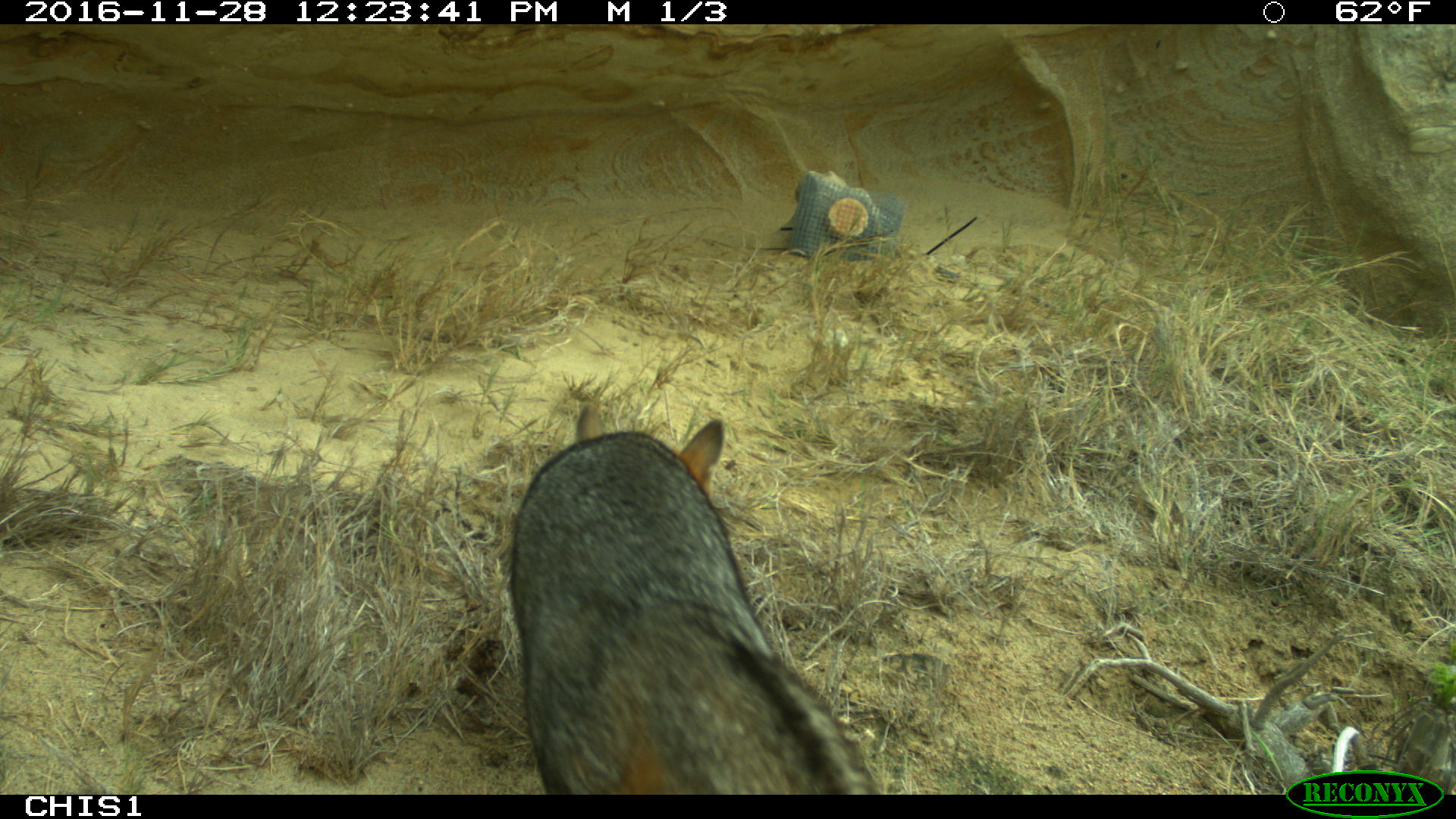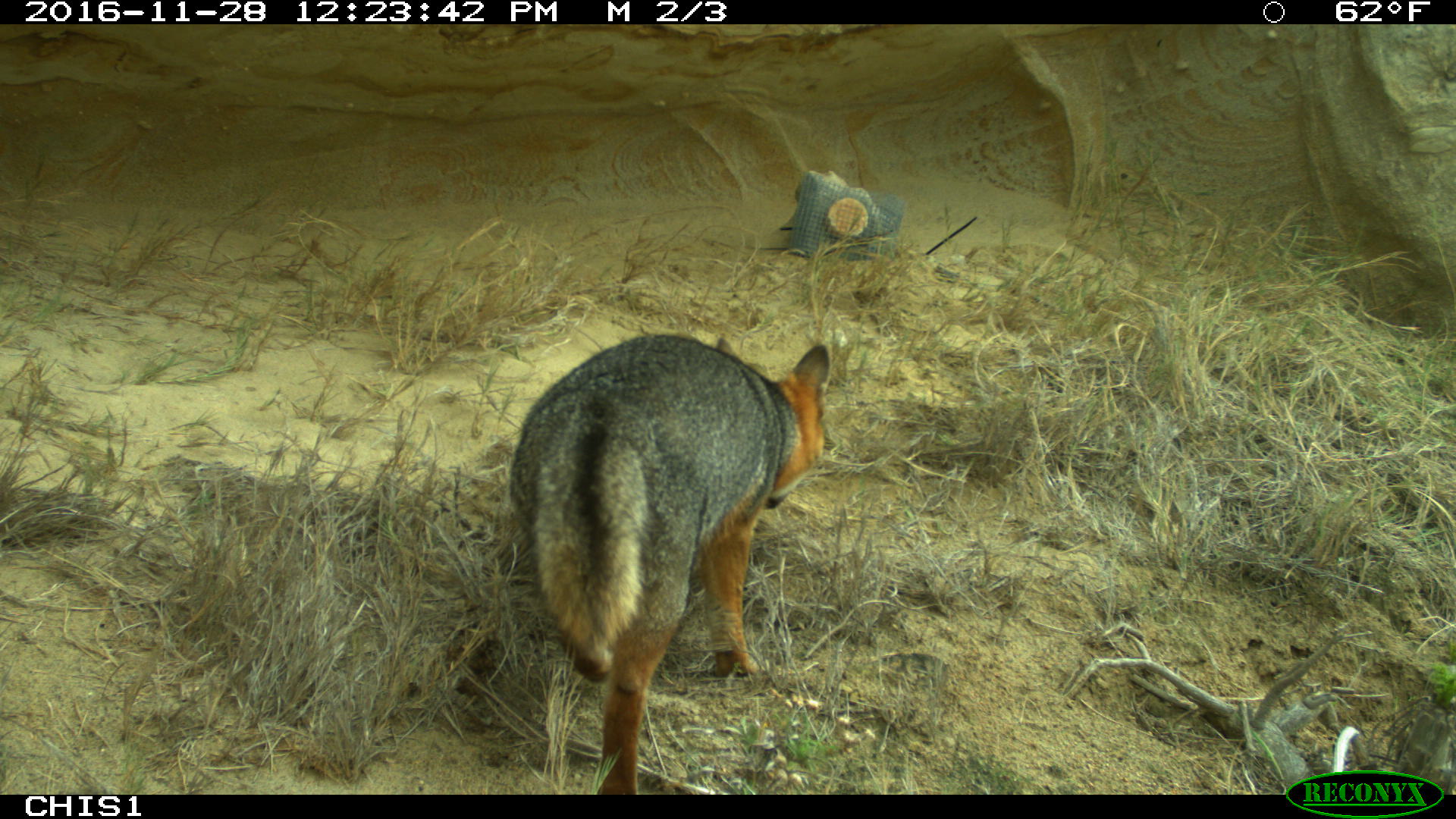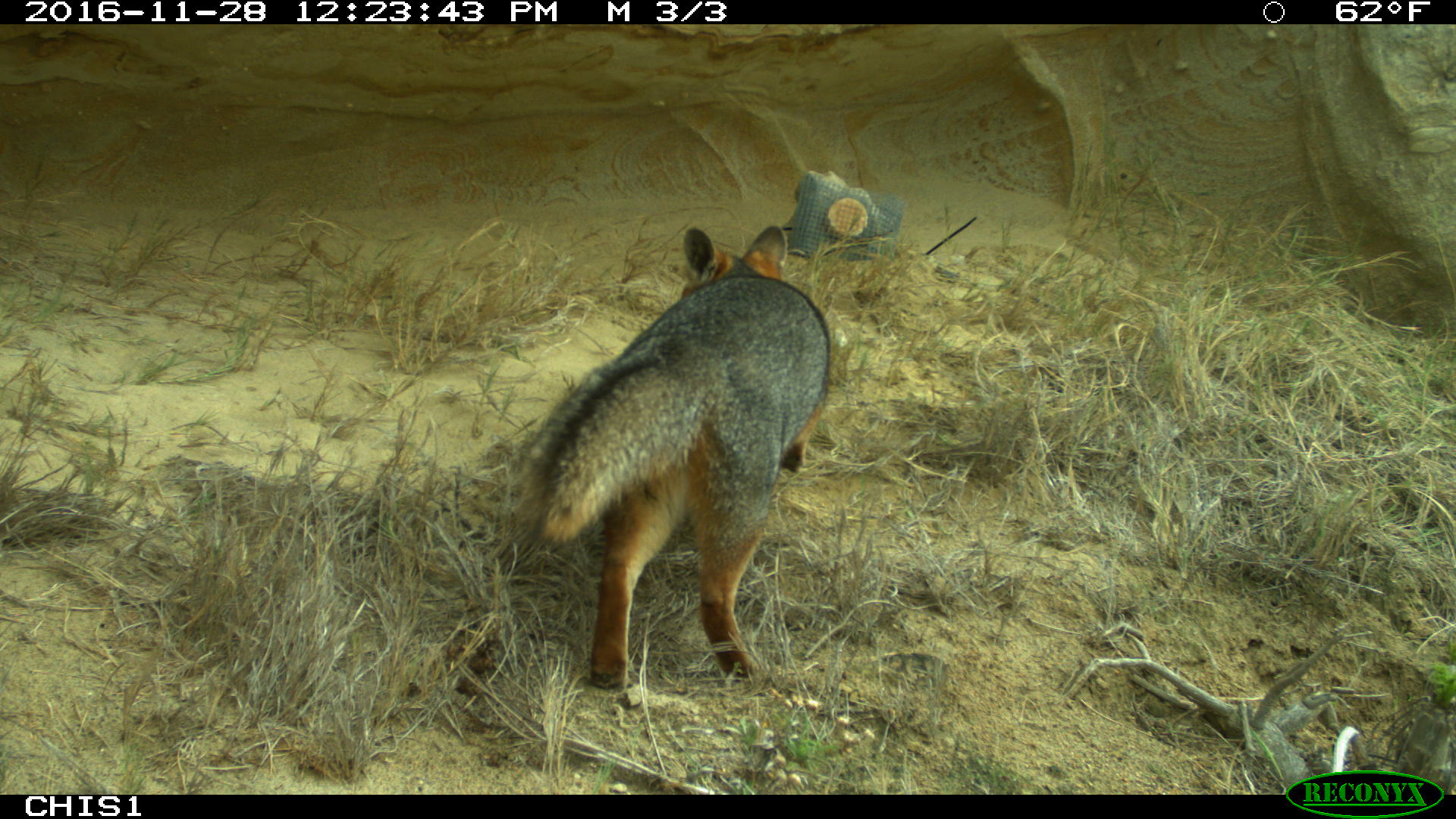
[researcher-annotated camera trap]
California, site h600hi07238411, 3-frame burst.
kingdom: Animalia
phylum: Chordata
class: Mammalia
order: Carnivora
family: Canidae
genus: Urocyon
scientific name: Urocyon littoralis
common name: island fox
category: fox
Fox (island fox) (Urocyon littoralis).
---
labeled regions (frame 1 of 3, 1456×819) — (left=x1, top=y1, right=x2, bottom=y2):
fox: (left=505, top=397, right=876, bottom=794)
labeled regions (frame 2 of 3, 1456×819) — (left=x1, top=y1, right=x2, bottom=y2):
fox: (left=510, top=331, right=829, bottom=793)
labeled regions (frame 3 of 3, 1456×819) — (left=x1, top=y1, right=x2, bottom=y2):
fox: (left=509, top=224, right=831, bottom=690)